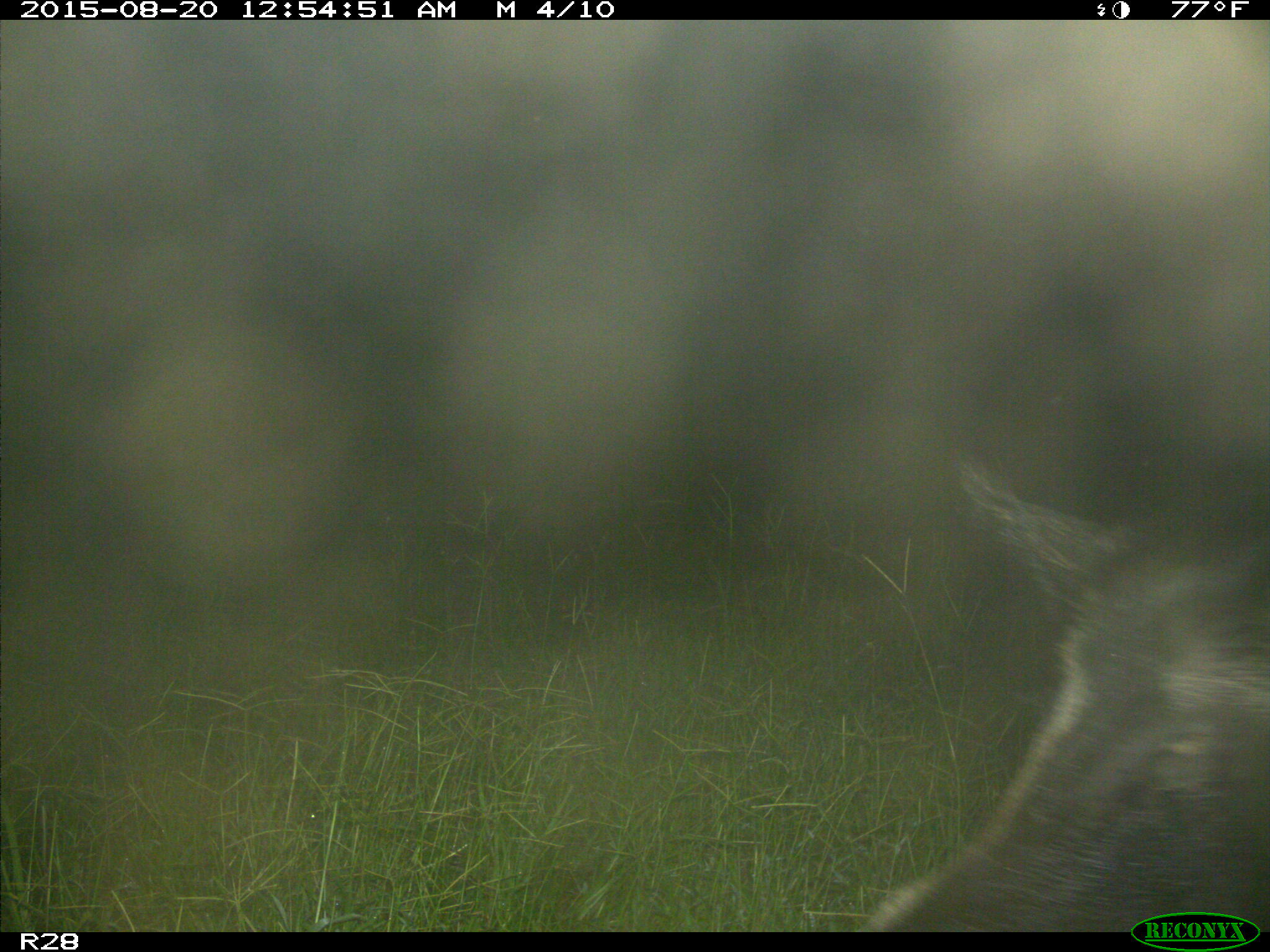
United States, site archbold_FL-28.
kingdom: Animalia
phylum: Chordata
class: Mammalia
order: Artiodactyla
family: Suidae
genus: Sus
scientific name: Sus scrofa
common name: wild boar